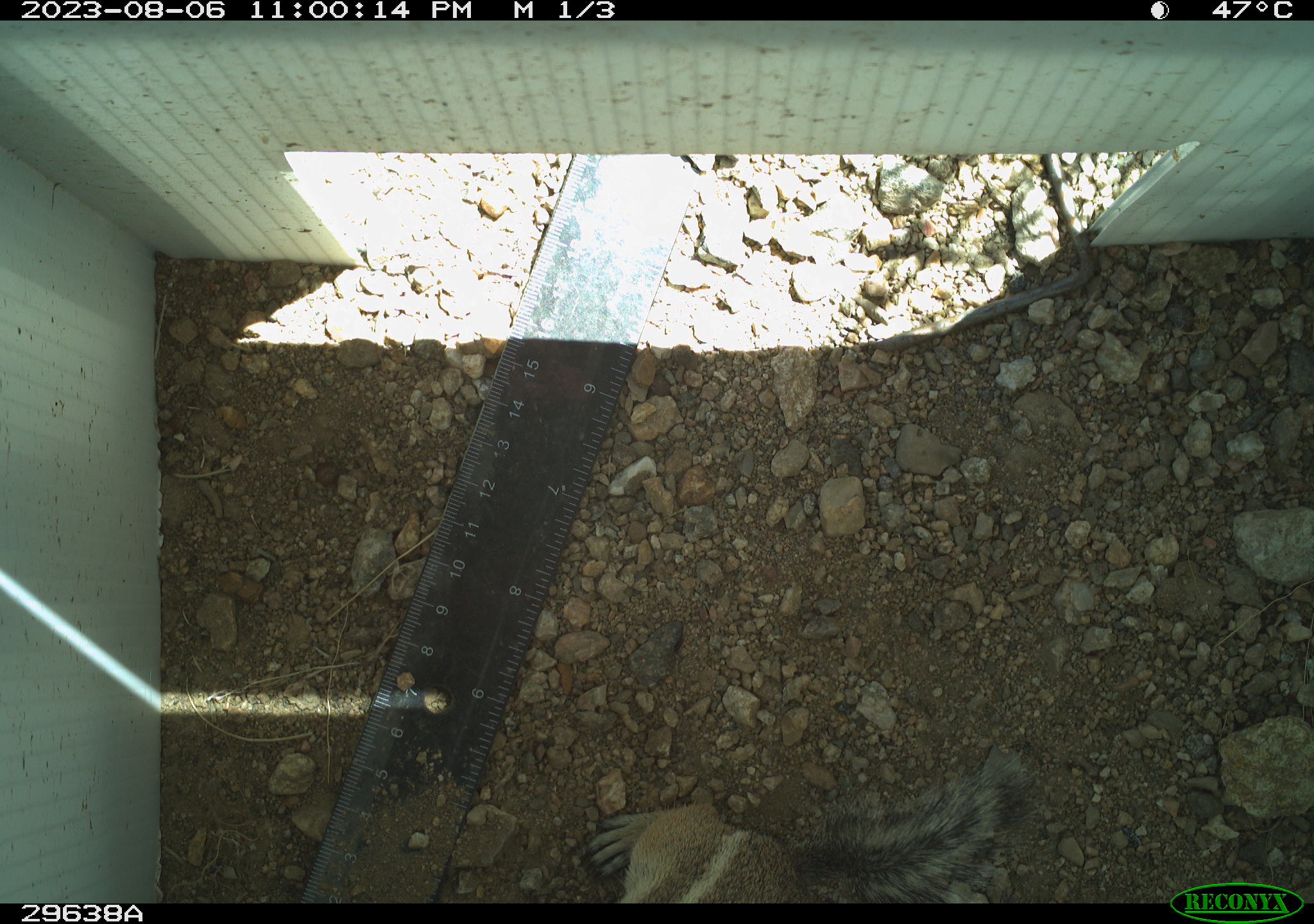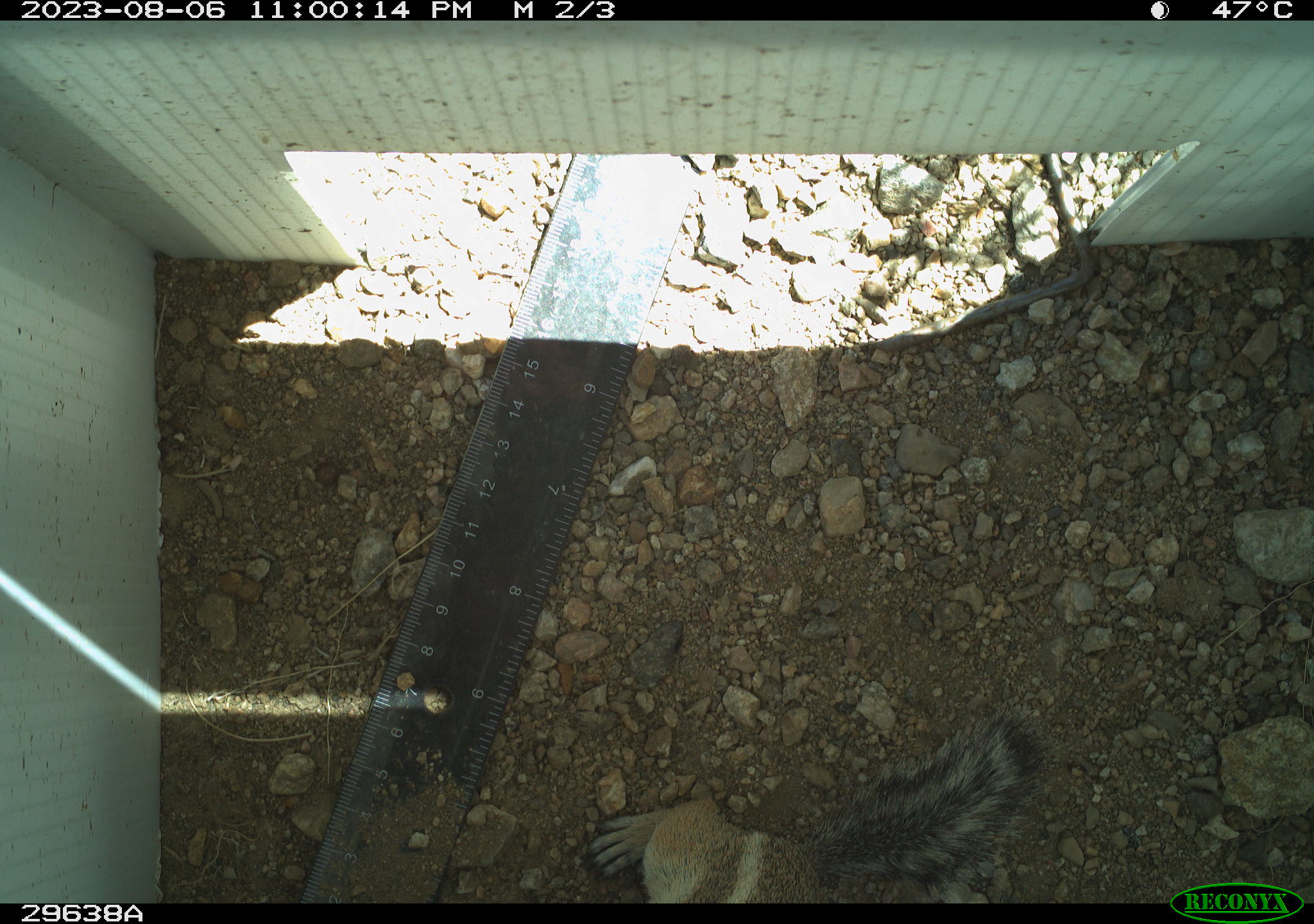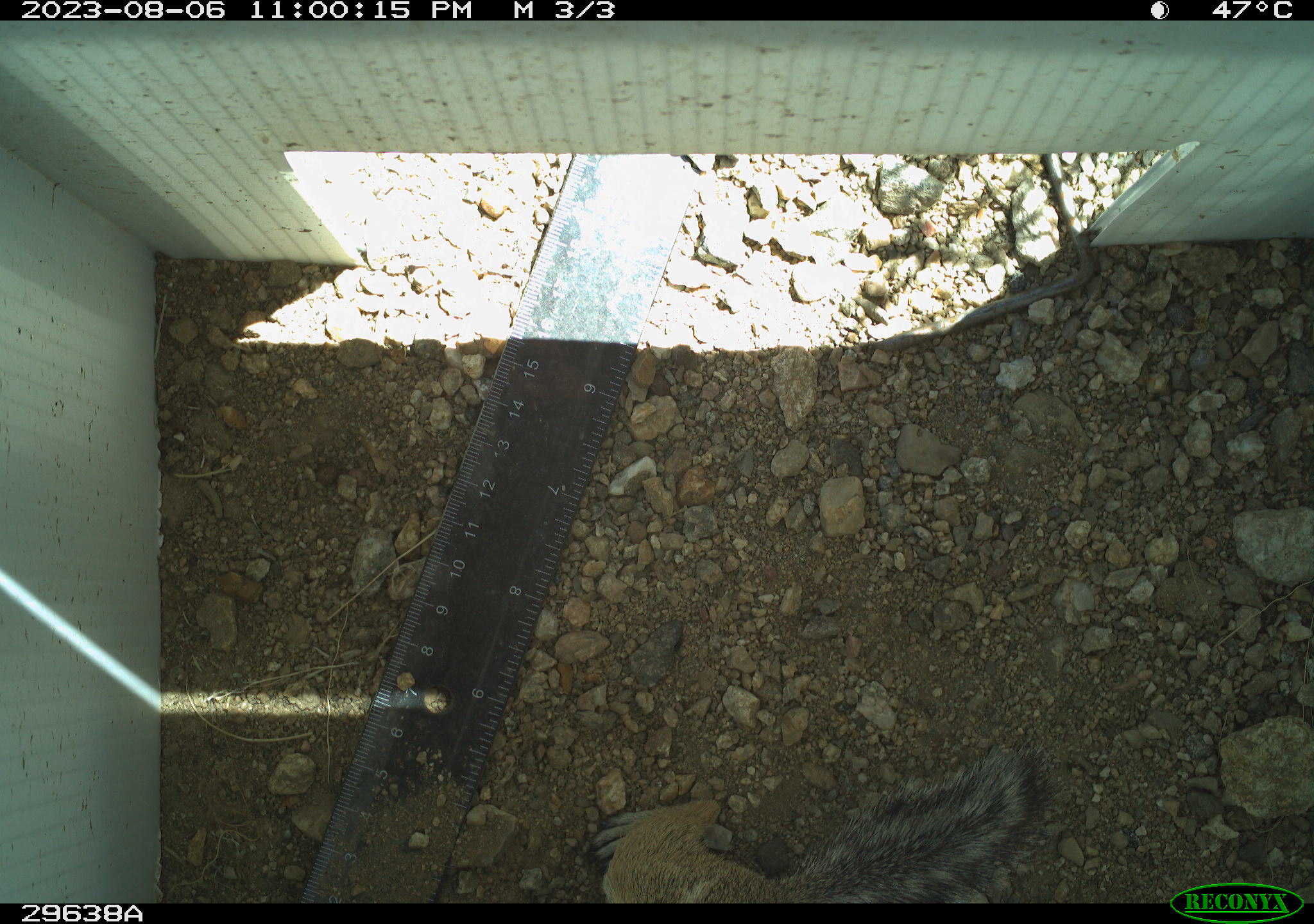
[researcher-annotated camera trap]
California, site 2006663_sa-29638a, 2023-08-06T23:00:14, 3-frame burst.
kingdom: Animalia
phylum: Chordata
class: Mammalia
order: Rodentia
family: Sciuridae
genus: Ammospermophilus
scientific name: Ammospermophilus leucurus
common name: white-tailed antelope squirrel